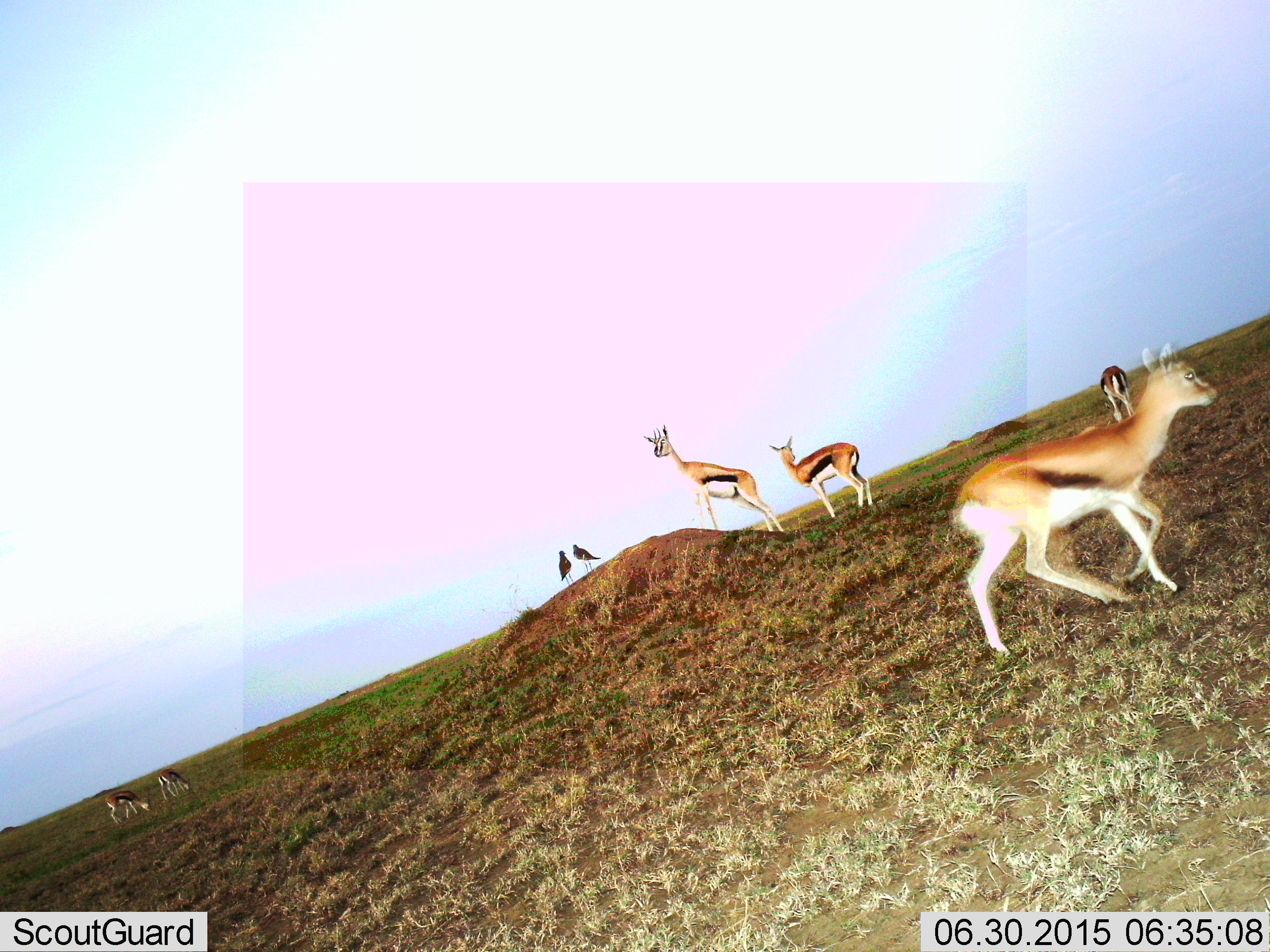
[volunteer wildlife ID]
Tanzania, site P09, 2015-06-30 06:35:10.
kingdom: Animalia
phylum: Chordata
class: Mammalia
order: Artiodactyla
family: Bovidae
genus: Eudorcas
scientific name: Eudorcas thomsonii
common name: thomson's gazelle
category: gazellethomsons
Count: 6.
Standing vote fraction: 93%.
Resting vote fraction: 7%.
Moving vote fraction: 71%.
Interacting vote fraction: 0%.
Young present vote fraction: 14%.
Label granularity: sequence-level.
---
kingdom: Animalia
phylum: Chordata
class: Aves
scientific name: Aves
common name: bird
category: otherbird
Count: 2.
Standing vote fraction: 90%.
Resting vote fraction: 10%.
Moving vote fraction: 0%.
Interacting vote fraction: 0%.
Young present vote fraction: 0%.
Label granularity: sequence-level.